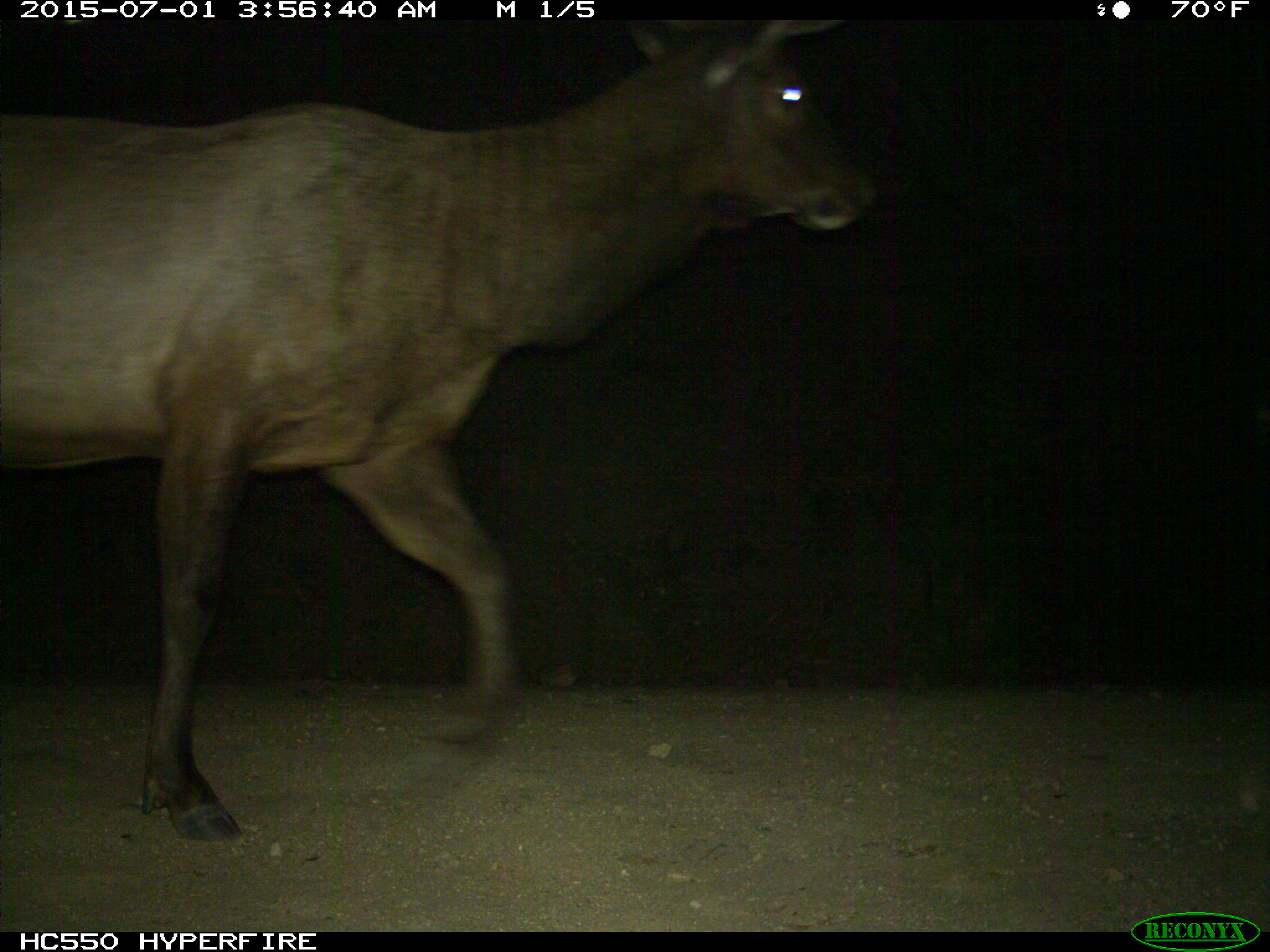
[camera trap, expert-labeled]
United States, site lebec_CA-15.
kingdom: Animalia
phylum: Chordata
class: Mammalia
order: Artiodactyla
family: Cervidae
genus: Cervus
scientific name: Cervus canadensis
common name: elk